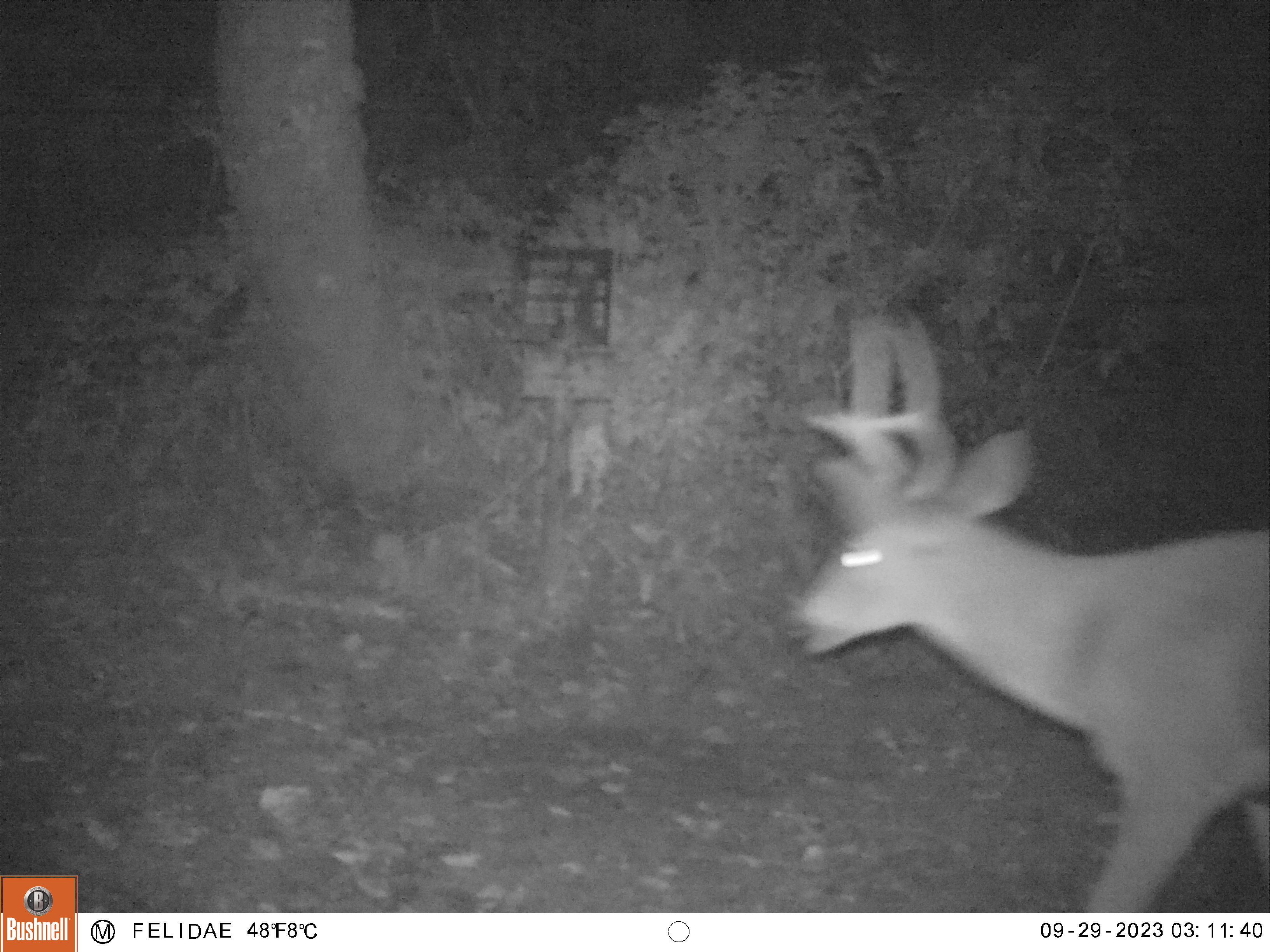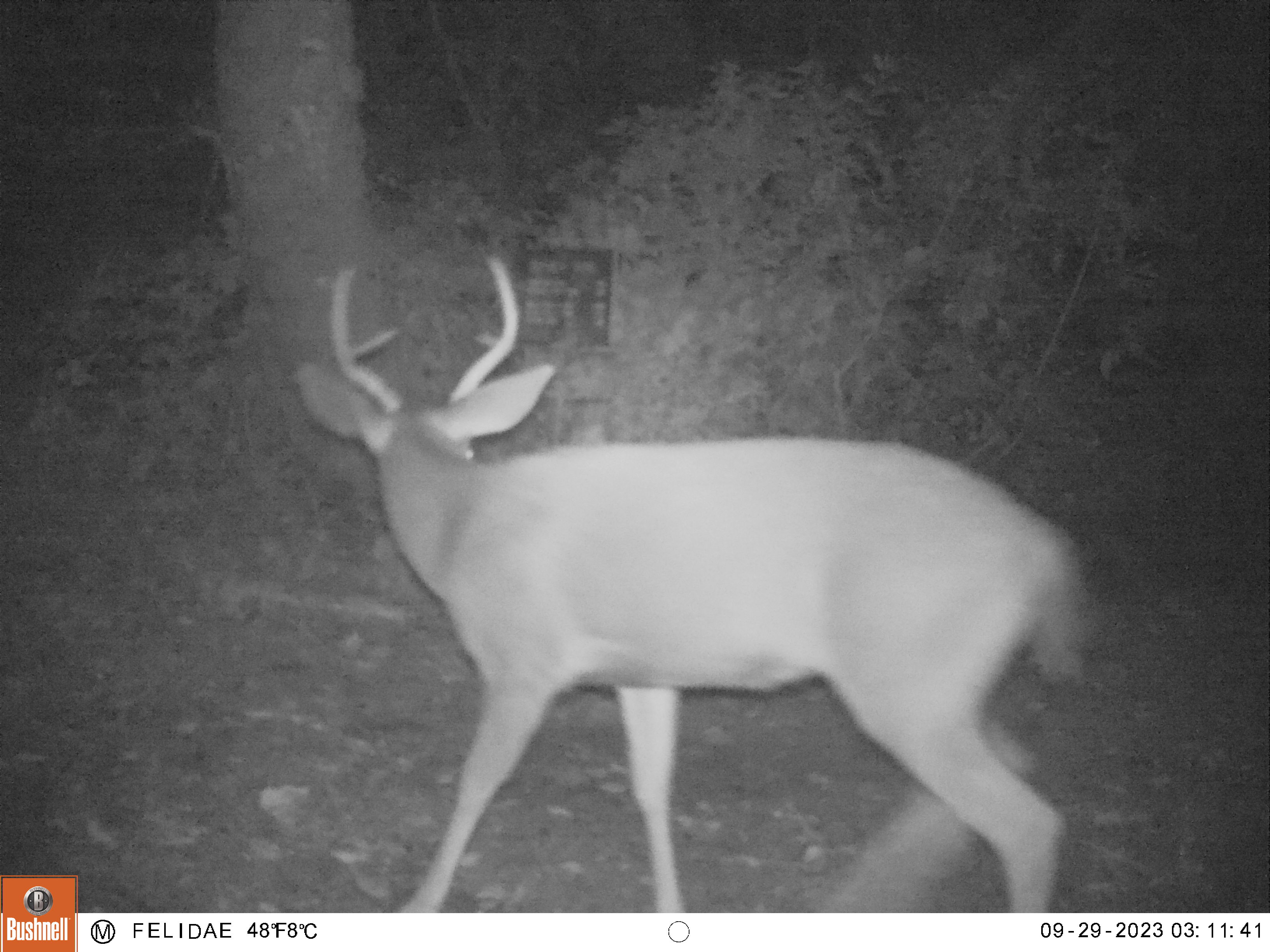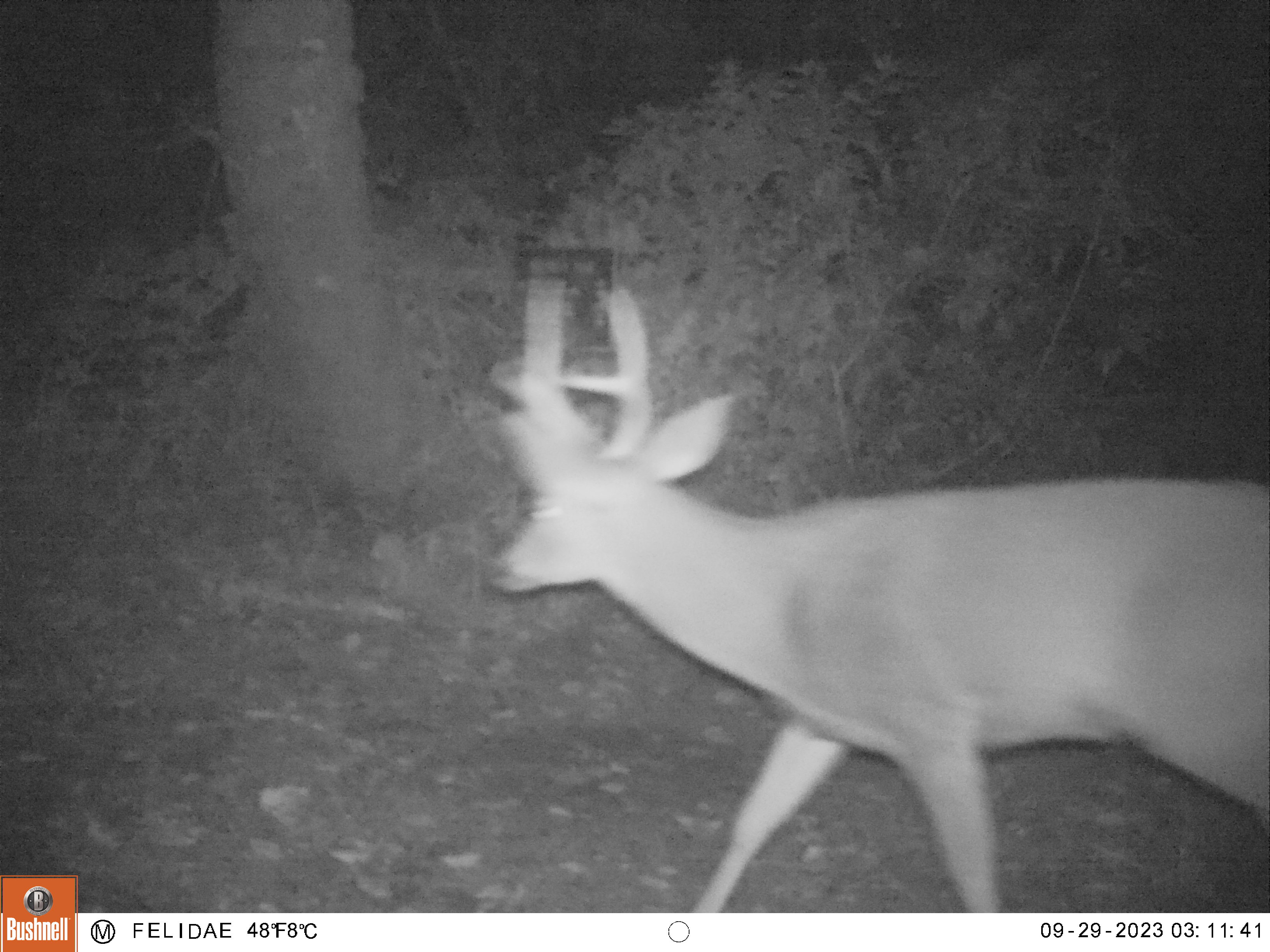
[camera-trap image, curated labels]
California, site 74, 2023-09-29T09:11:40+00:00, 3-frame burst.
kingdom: Animalia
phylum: Chordata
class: Mammalia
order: Artiodactyla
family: Cervidae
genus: Odocoileus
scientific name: Odocoileus hemionus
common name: mule deer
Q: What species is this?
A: Mule deer (Odocoileus hemionus).